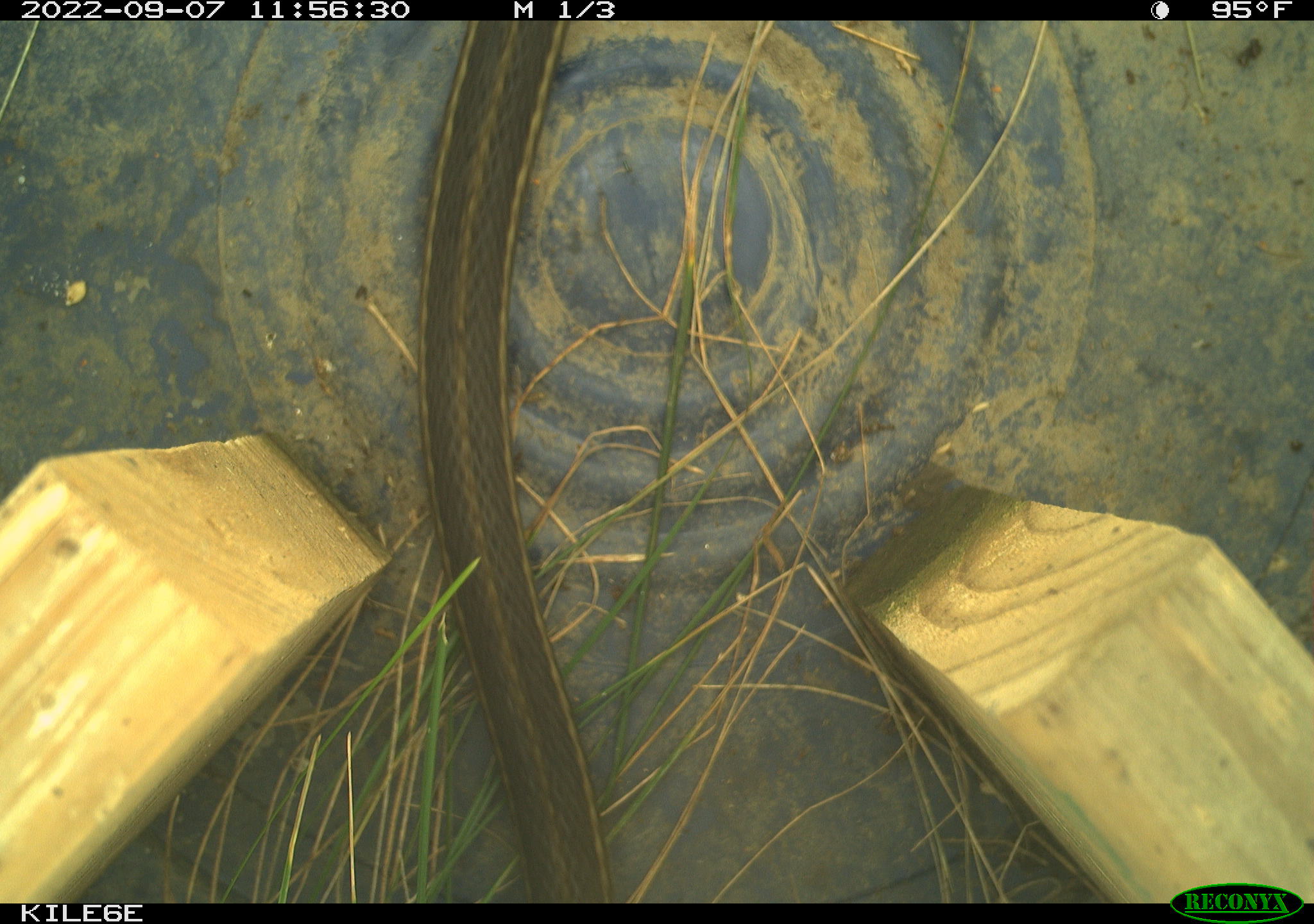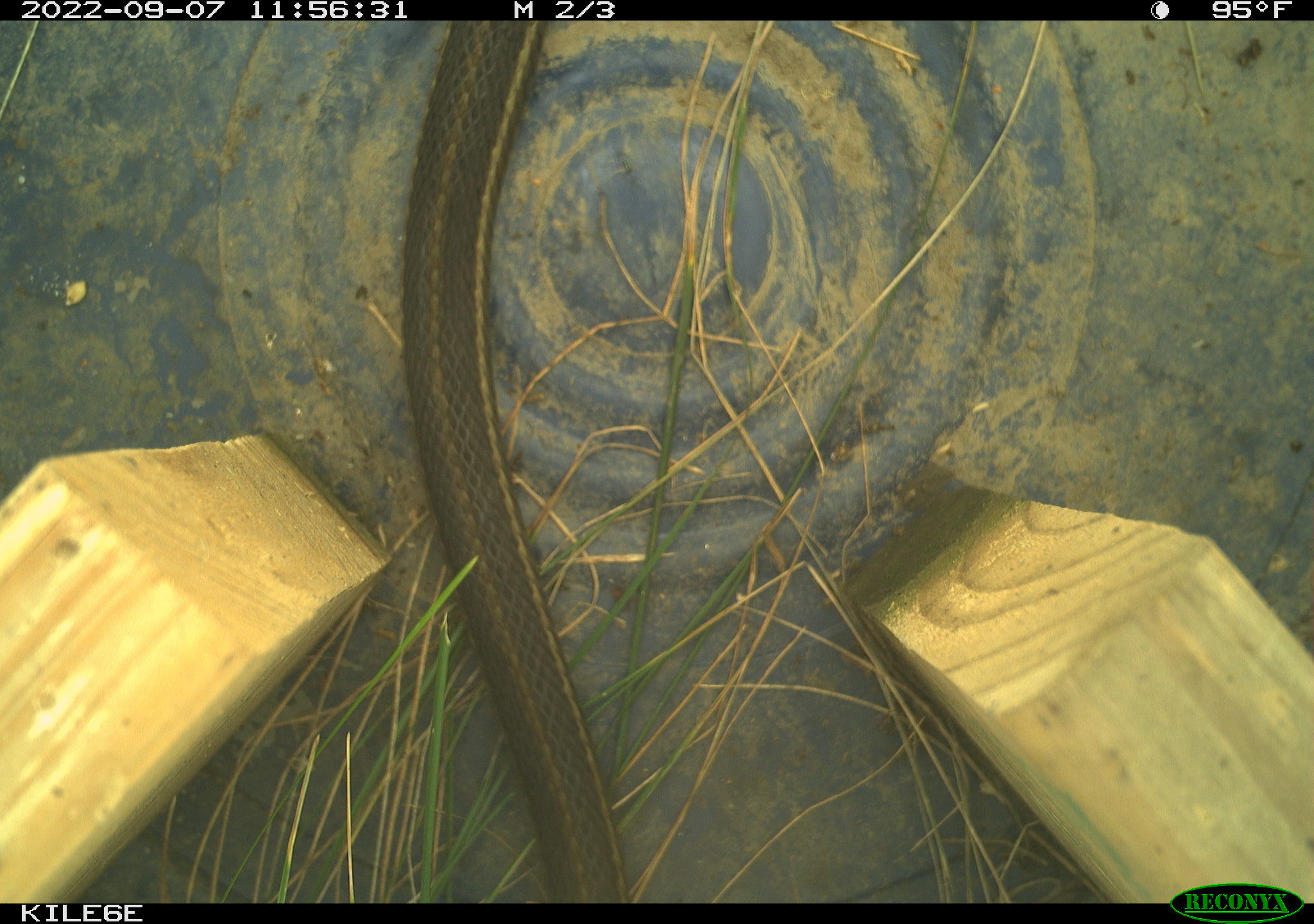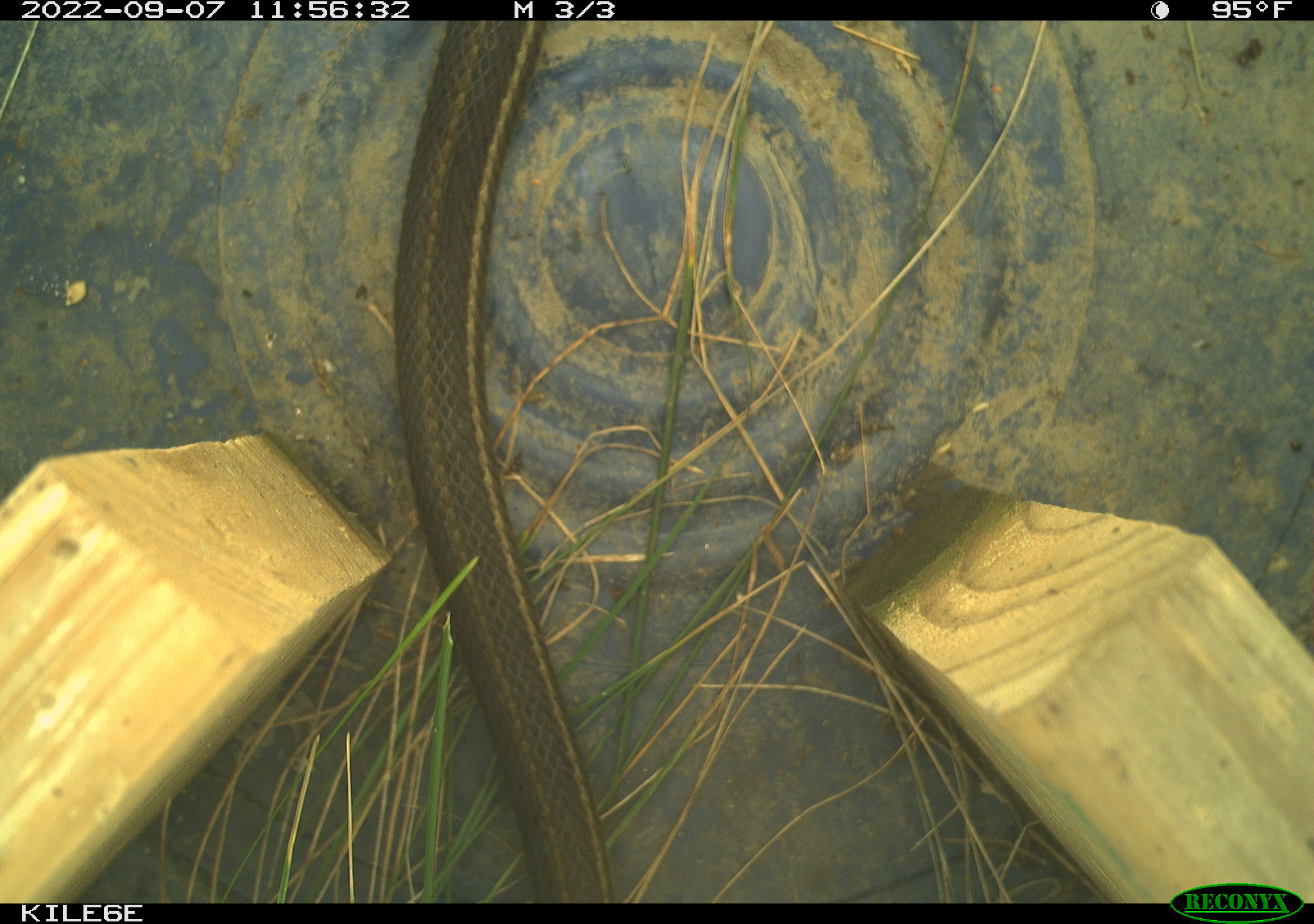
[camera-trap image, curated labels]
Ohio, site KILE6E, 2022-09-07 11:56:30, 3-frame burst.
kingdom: Animalia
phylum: Chordata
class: Reptilia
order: Squamata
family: Colubridae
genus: Thamnophis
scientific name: Thamnophis sirtalis sirtalis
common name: eastern gartersnake